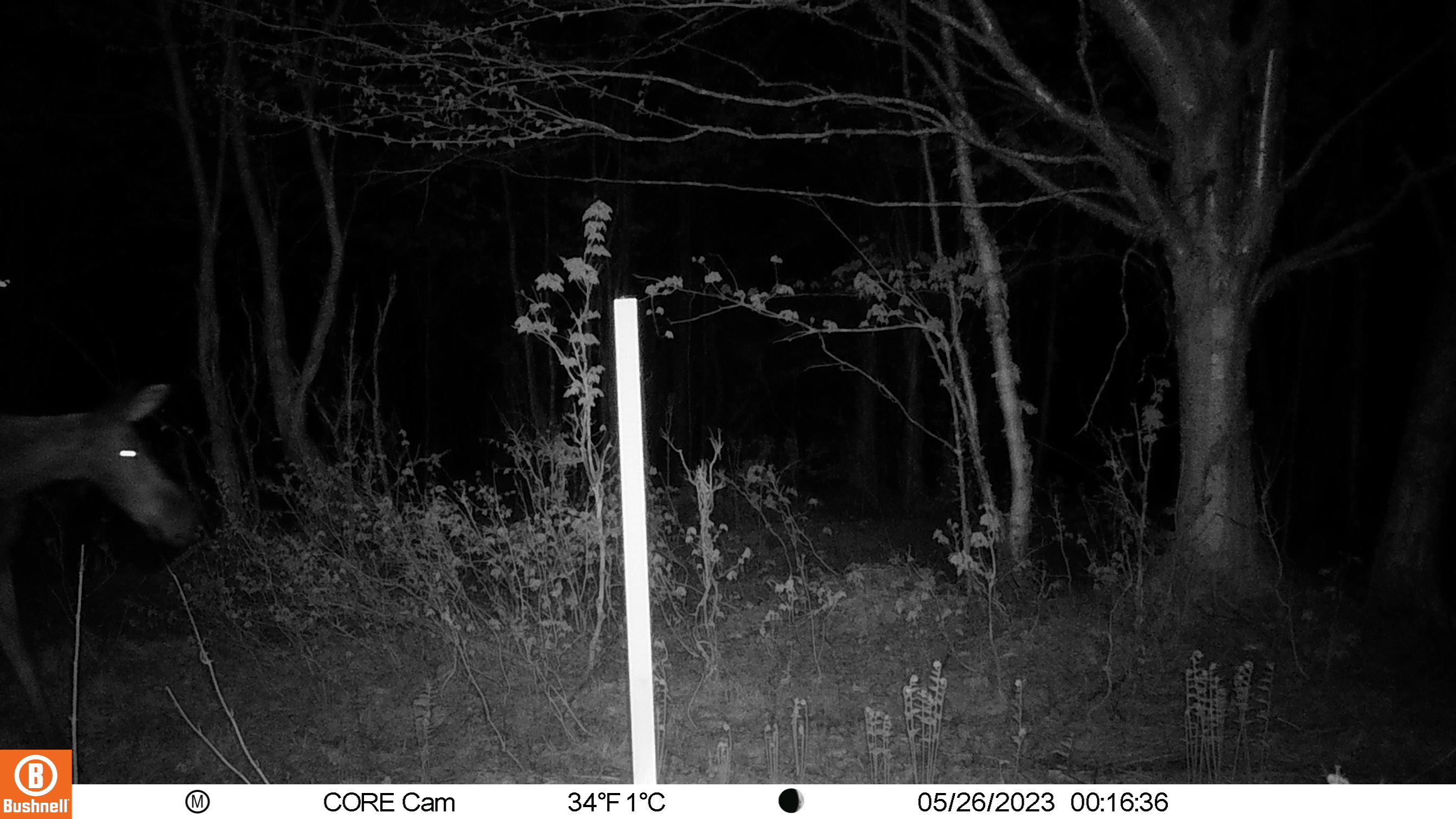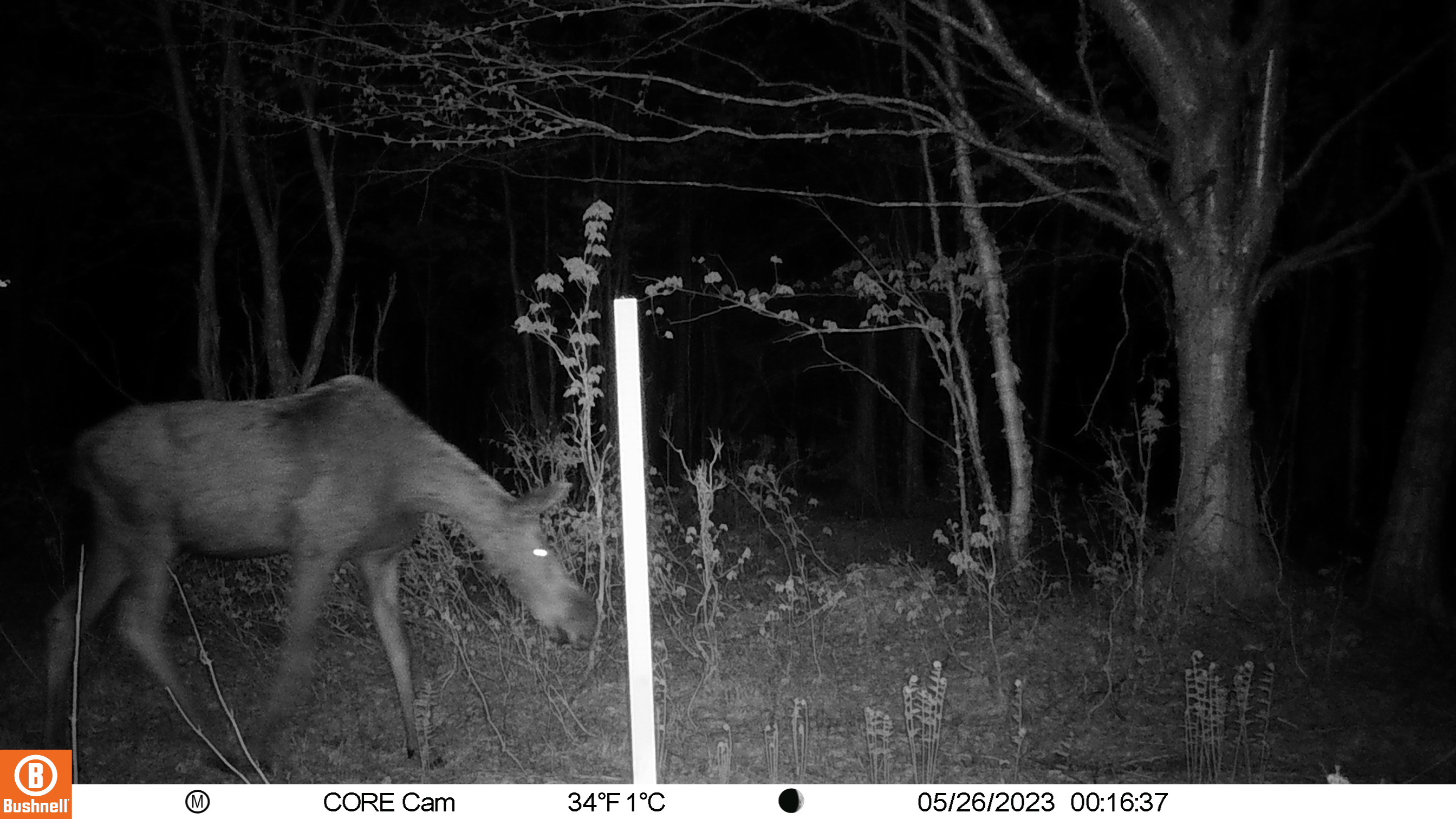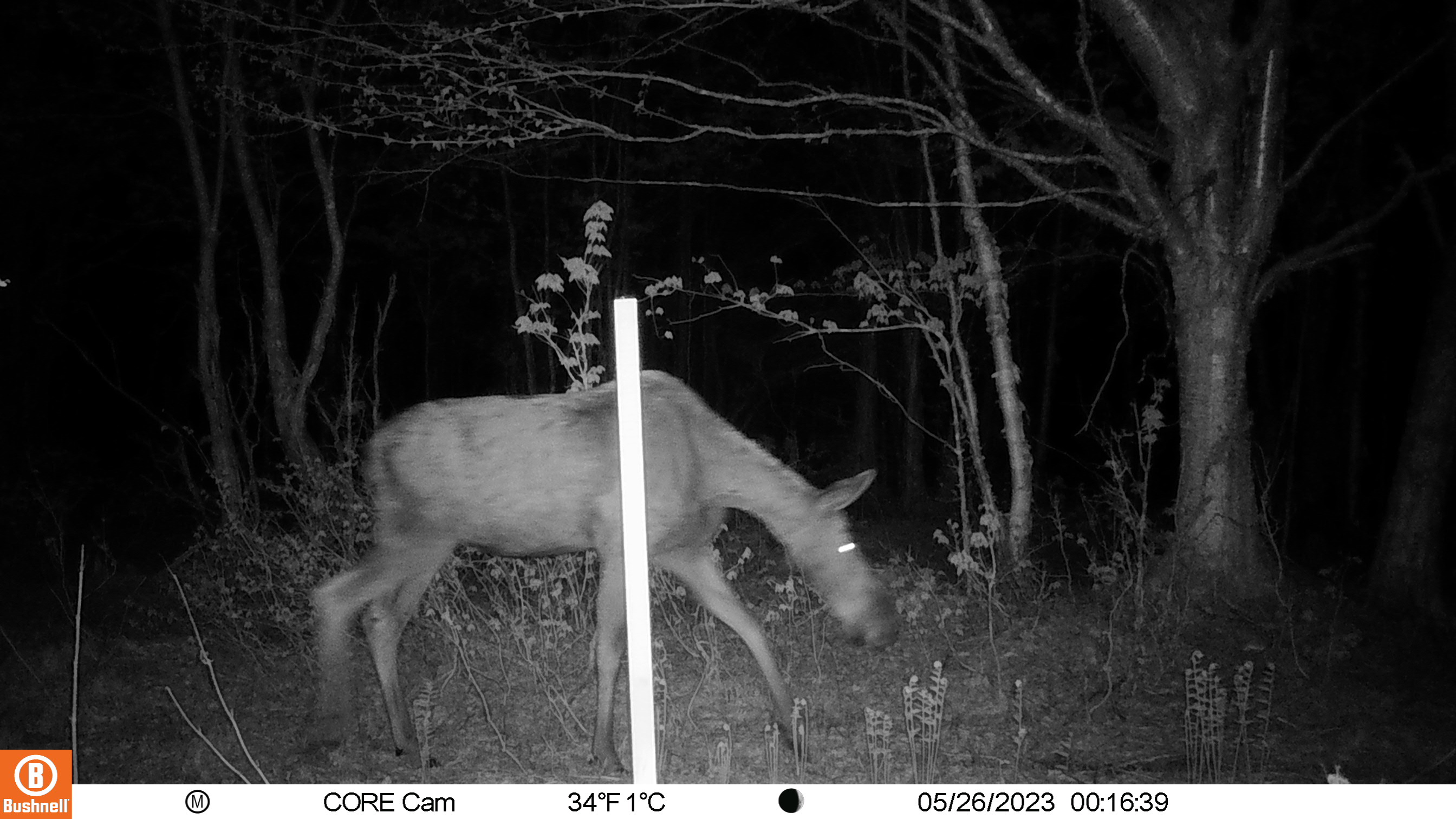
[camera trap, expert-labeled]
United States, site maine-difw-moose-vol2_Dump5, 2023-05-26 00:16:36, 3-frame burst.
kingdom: Animalia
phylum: Chordata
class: Mammalia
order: Artiodactyla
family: Cervidae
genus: Alces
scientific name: Alces alces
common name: moose